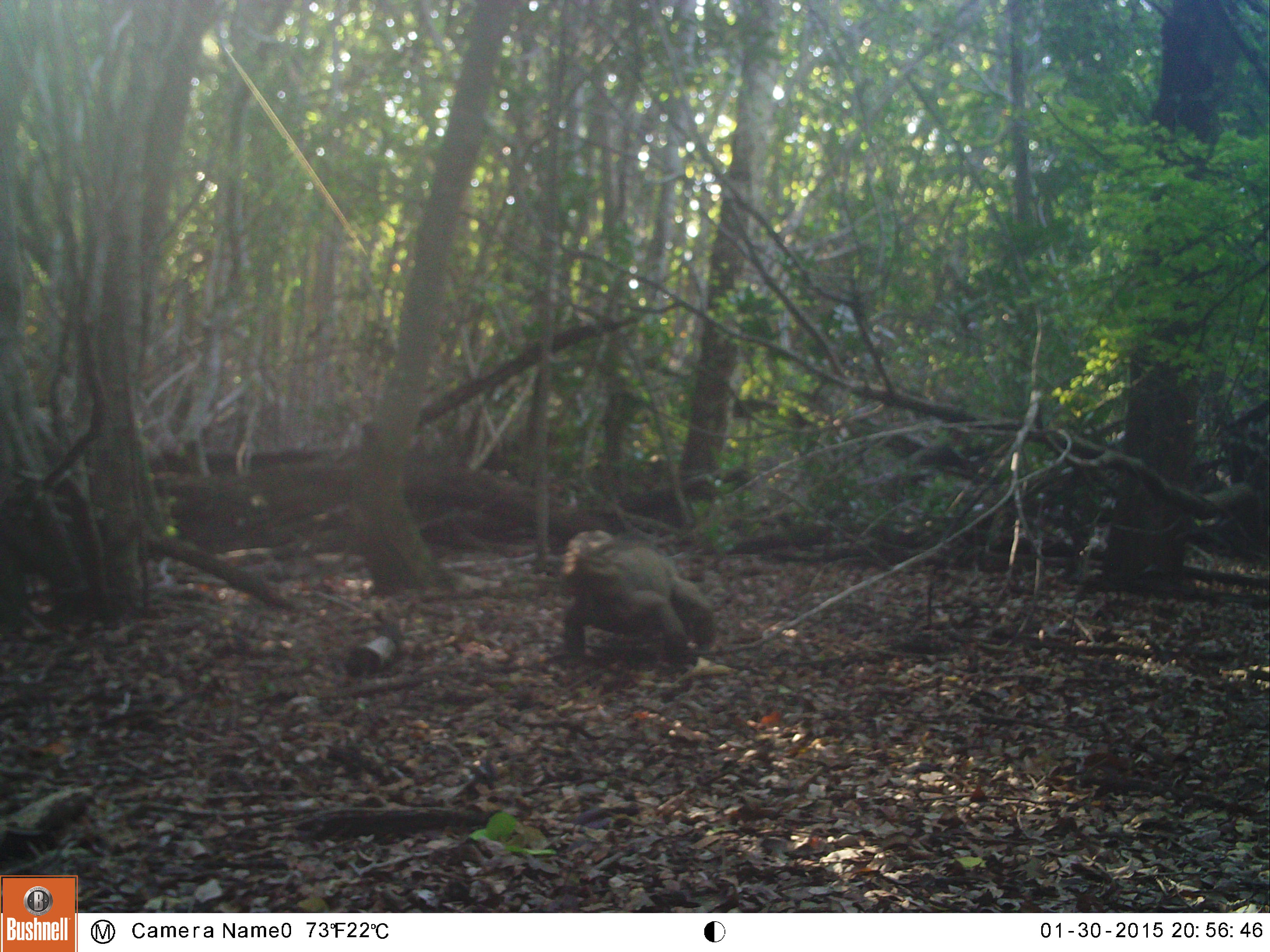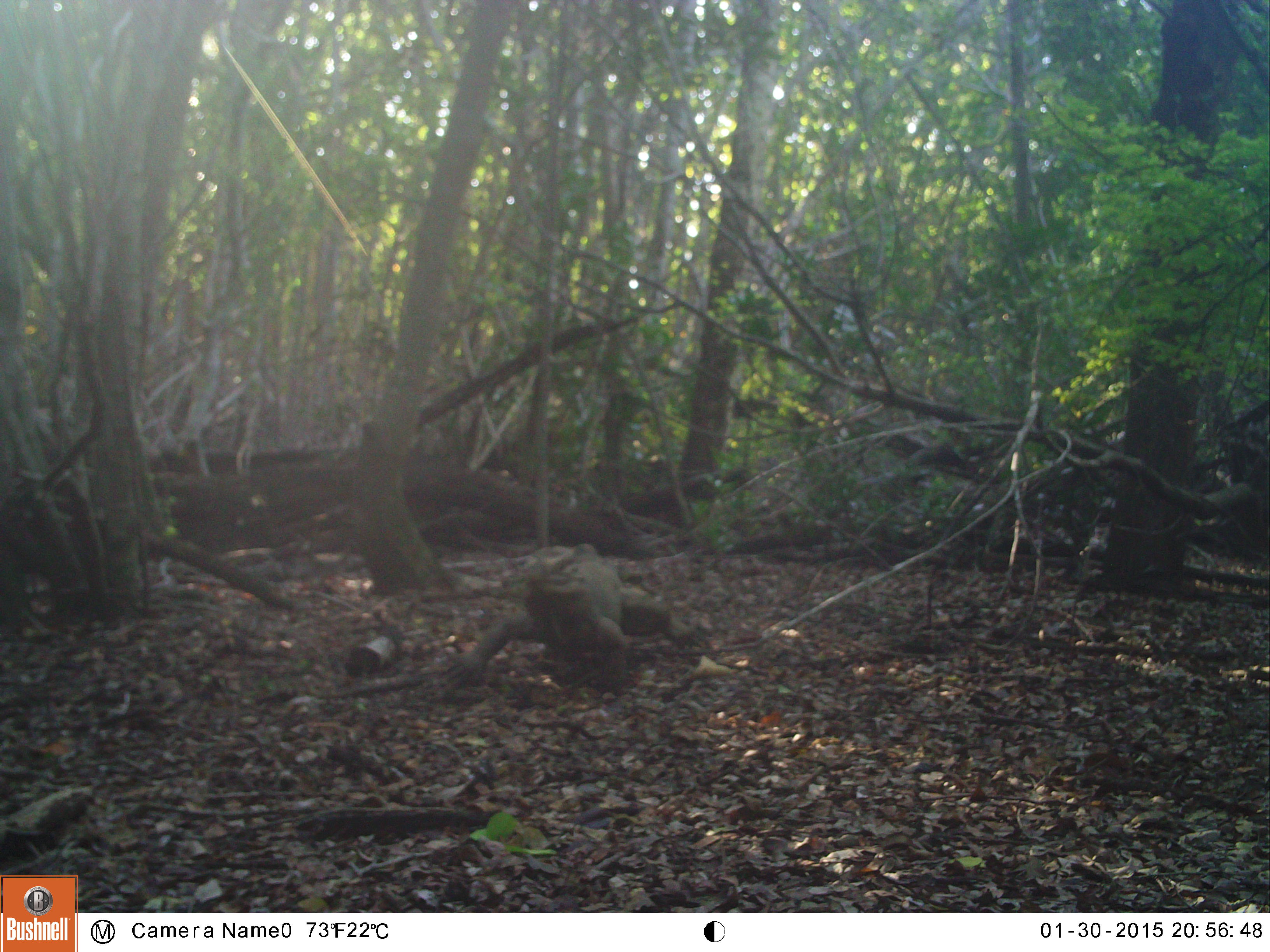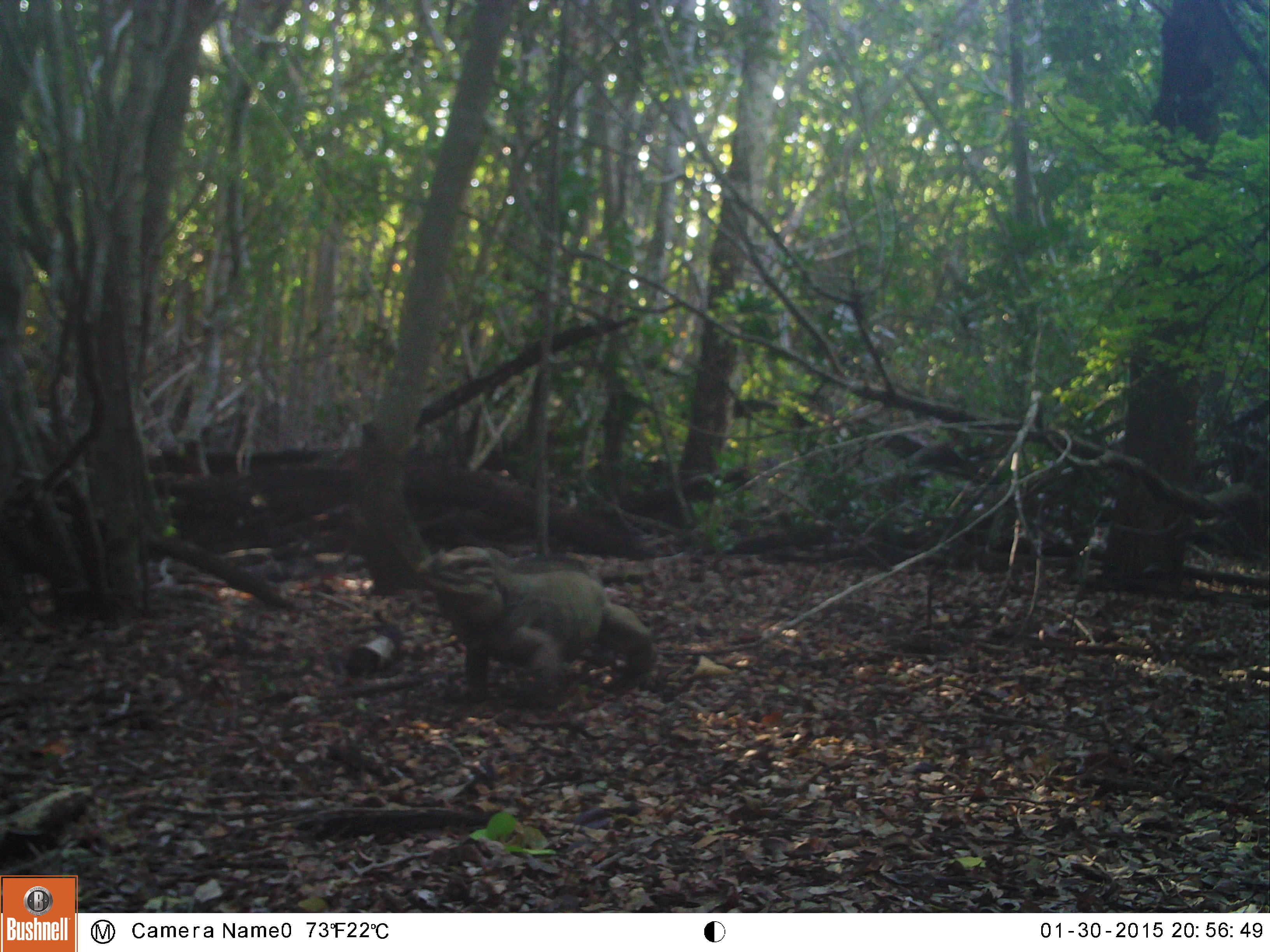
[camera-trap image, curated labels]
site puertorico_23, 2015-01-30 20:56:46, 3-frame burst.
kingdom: Animalia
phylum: Chordata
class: Reptilia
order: Squamata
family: Iguanidae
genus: Iguana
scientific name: Iguana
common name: typical iguanas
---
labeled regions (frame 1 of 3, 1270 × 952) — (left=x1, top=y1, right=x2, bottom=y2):
iguana: (left=554, top=529, right=715, bottom=667)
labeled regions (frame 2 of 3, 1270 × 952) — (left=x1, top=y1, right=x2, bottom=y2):
iguana: (left=475, top=544, right=659, bottom=683)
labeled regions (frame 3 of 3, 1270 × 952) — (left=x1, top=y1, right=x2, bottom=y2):
iguana: (left=390, top=533, right=653, bottom=695)